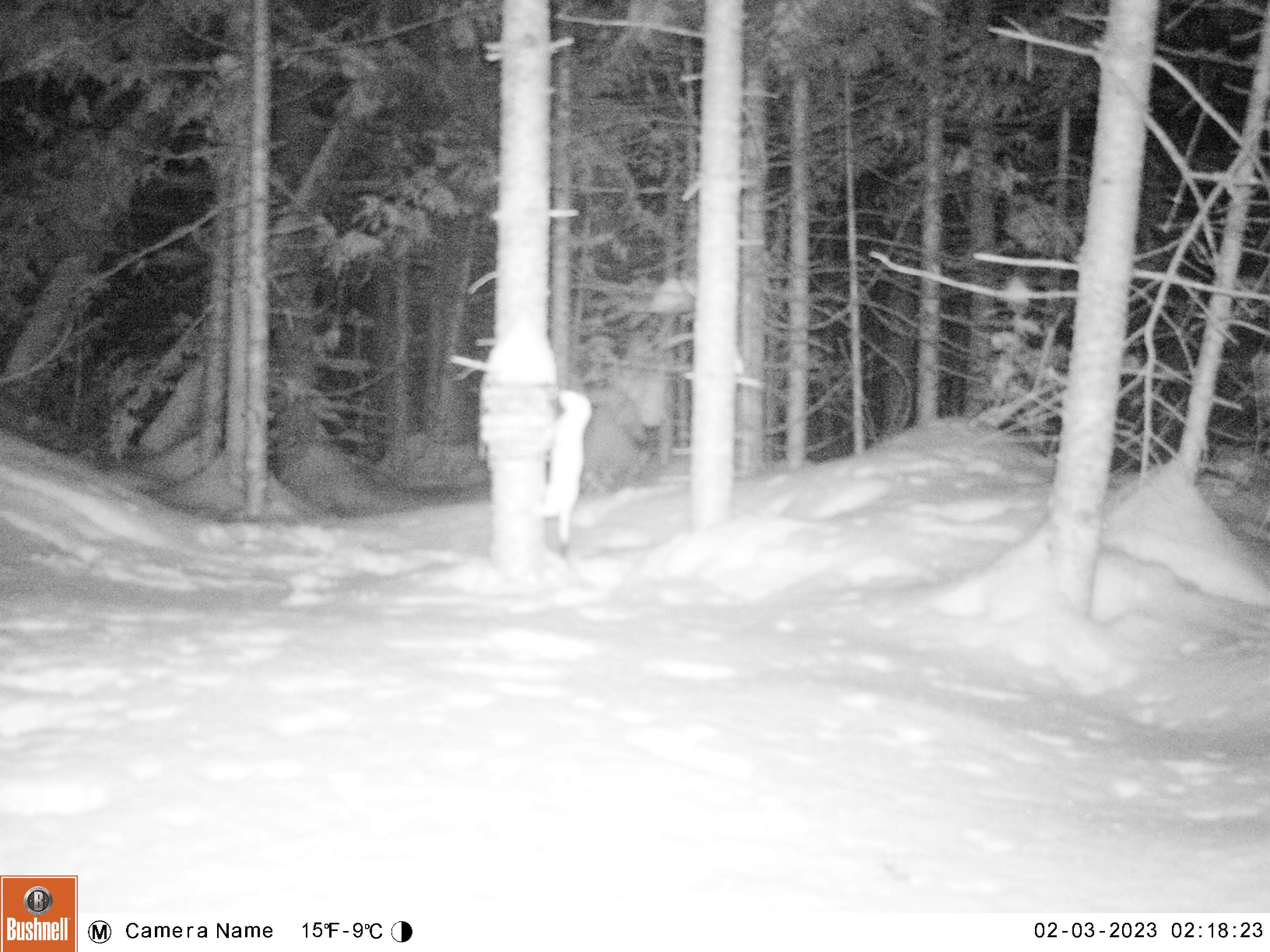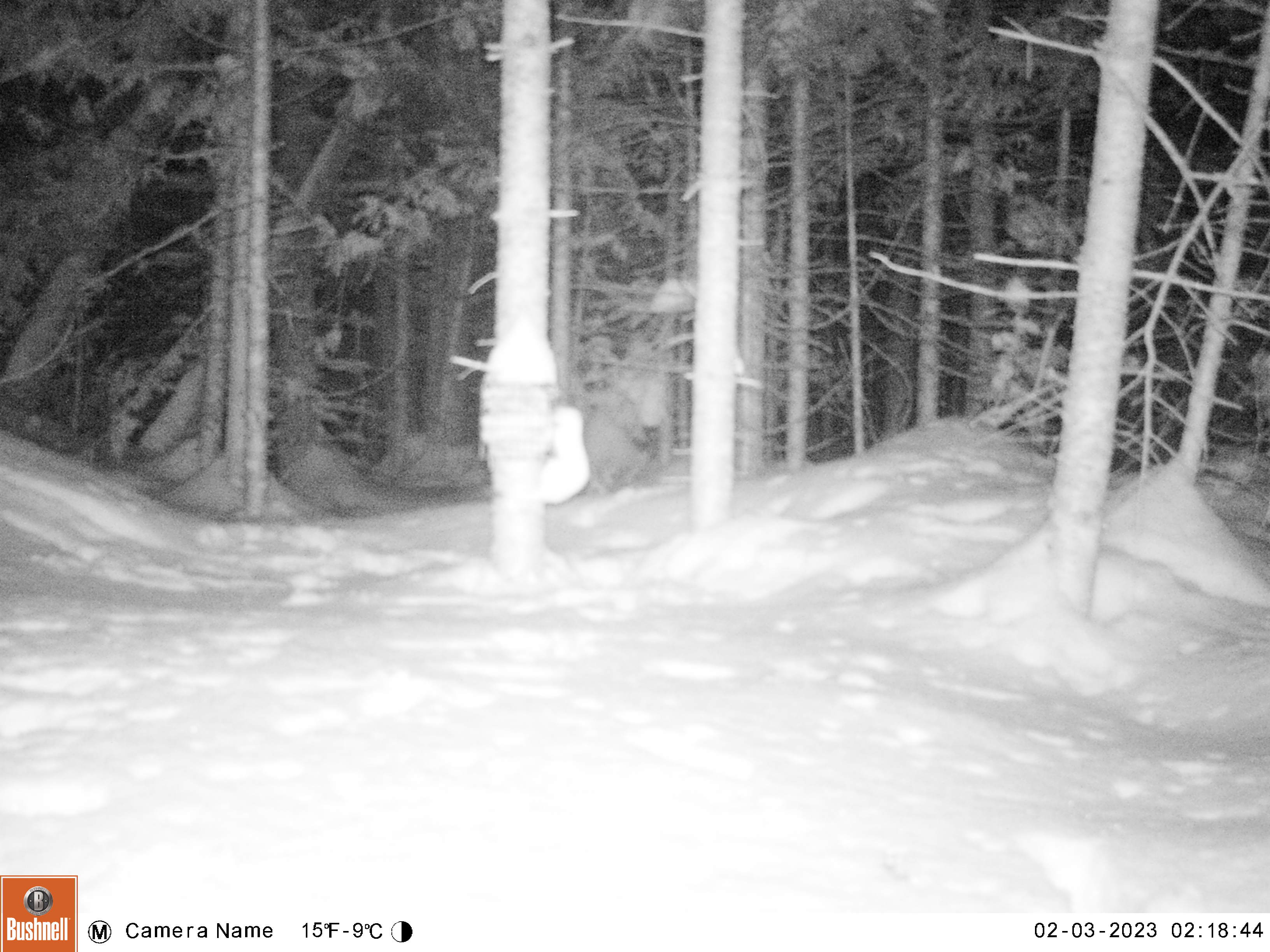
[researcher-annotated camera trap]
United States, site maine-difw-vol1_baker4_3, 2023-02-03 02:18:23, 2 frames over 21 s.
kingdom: Animalia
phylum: Chordata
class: Mammalia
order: Carnivora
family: Mustelidae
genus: Mustela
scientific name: Mustela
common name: weasel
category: weasel sp.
Weasel sp. (weasel) (Mustela).